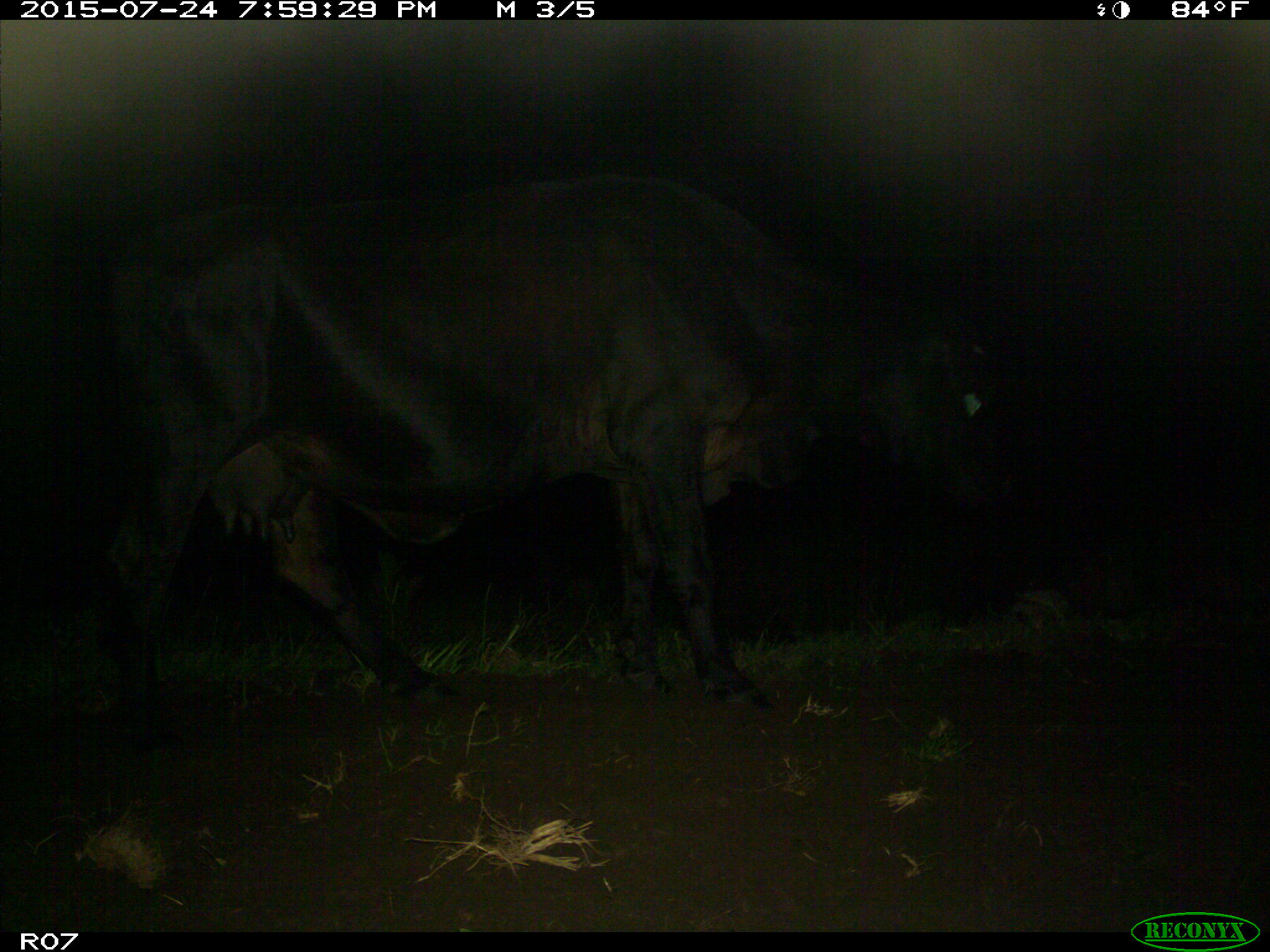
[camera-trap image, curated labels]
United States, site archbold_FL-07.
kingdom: Animalia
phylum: Chordata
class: Mammalia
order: Artiodactyla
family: Bovidae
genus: Bos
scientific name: Bos taurus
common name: domestic cow